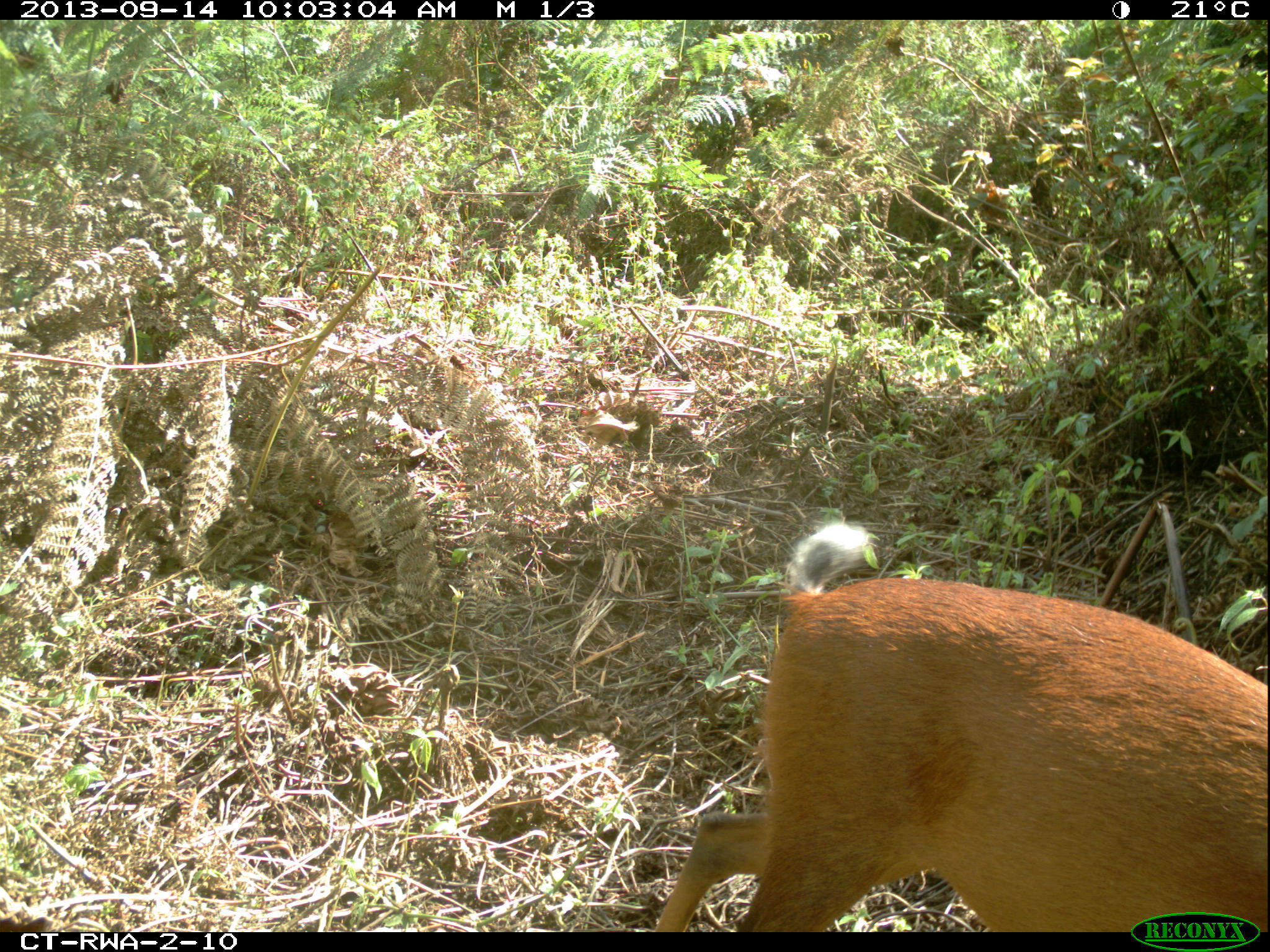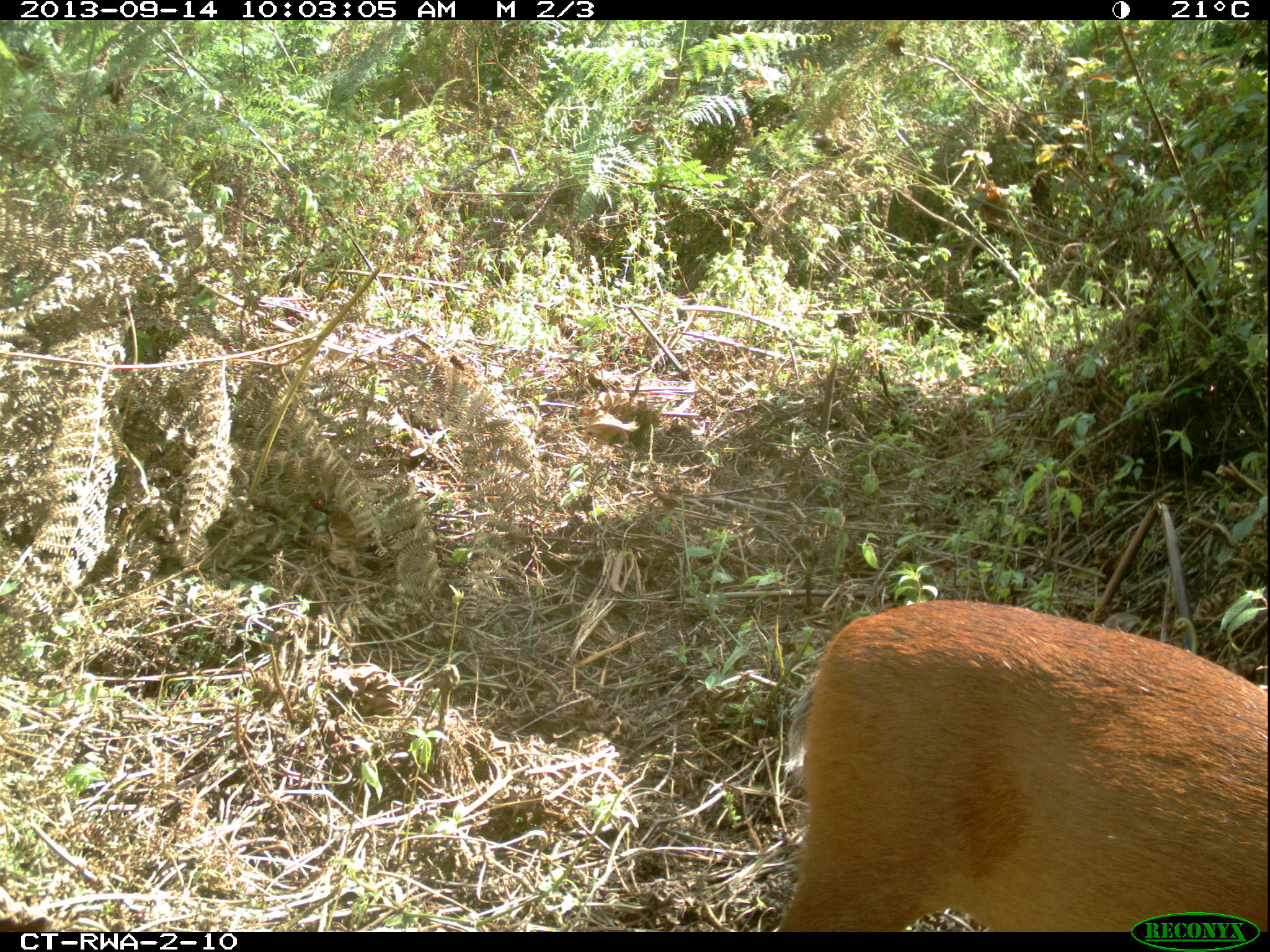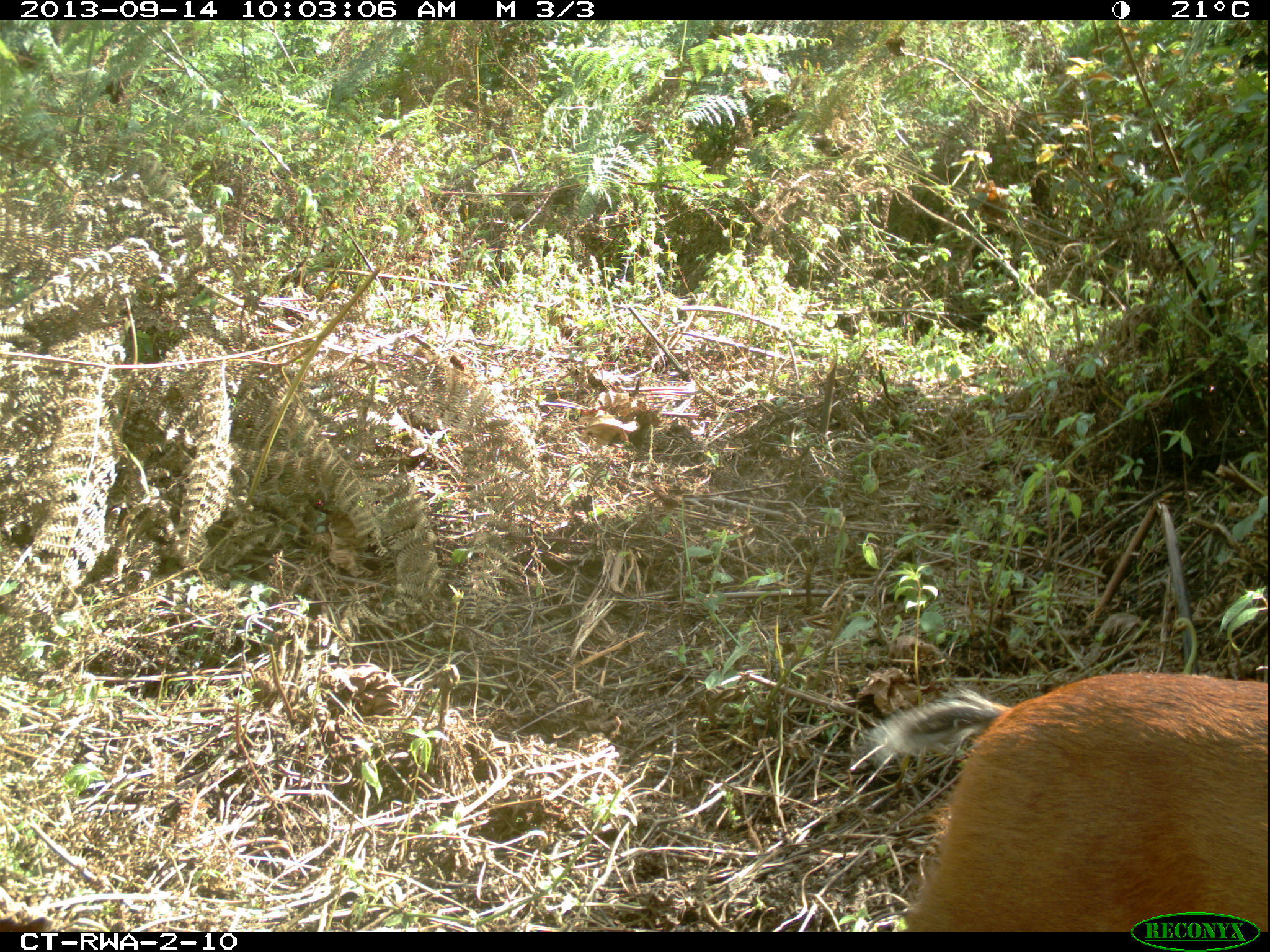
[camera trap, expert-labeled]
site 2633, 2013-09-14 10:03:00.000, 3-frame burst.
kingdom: Animalia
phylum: Chordata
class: Mammalia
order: Artiodactyla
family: Bovidae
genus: Cephalophus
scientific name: Cephalophus nigrifrons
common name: black-fronted duiker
Cephalophus nigrifrons (black-fronted duiker), count 1.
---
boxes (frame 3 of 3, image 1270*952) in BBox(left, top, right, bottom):
cephalophus nigrifrons: BBox(857, 575, 1270, 932)